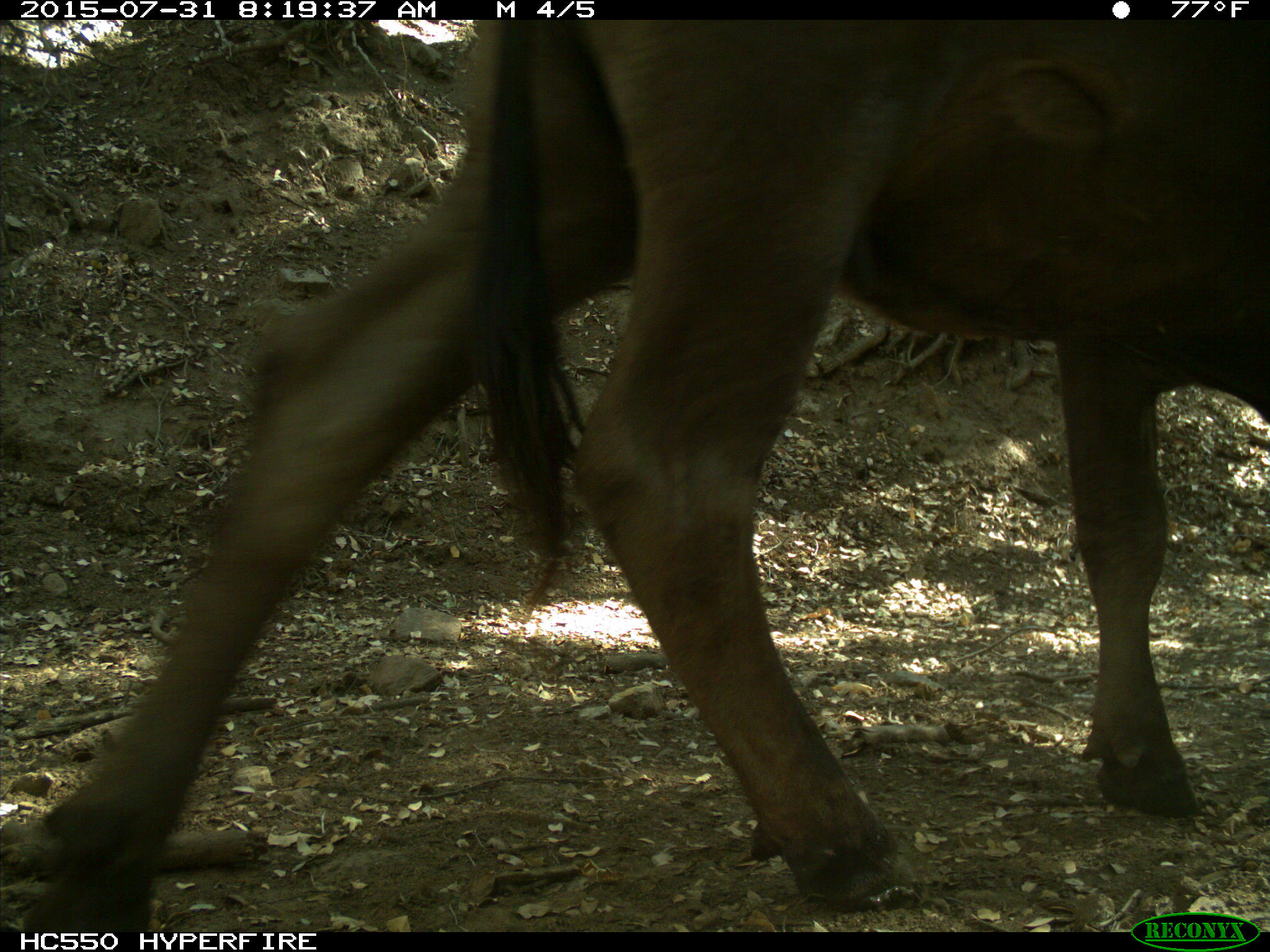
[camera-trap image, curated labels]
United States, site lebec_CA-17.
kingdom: Animalia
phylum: Chordata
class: Mammalia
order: Artiodactyla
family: Bovidae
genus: Bos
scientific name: Bos taurus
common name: domestic cow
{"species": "Bos taurus (domestic cow)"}